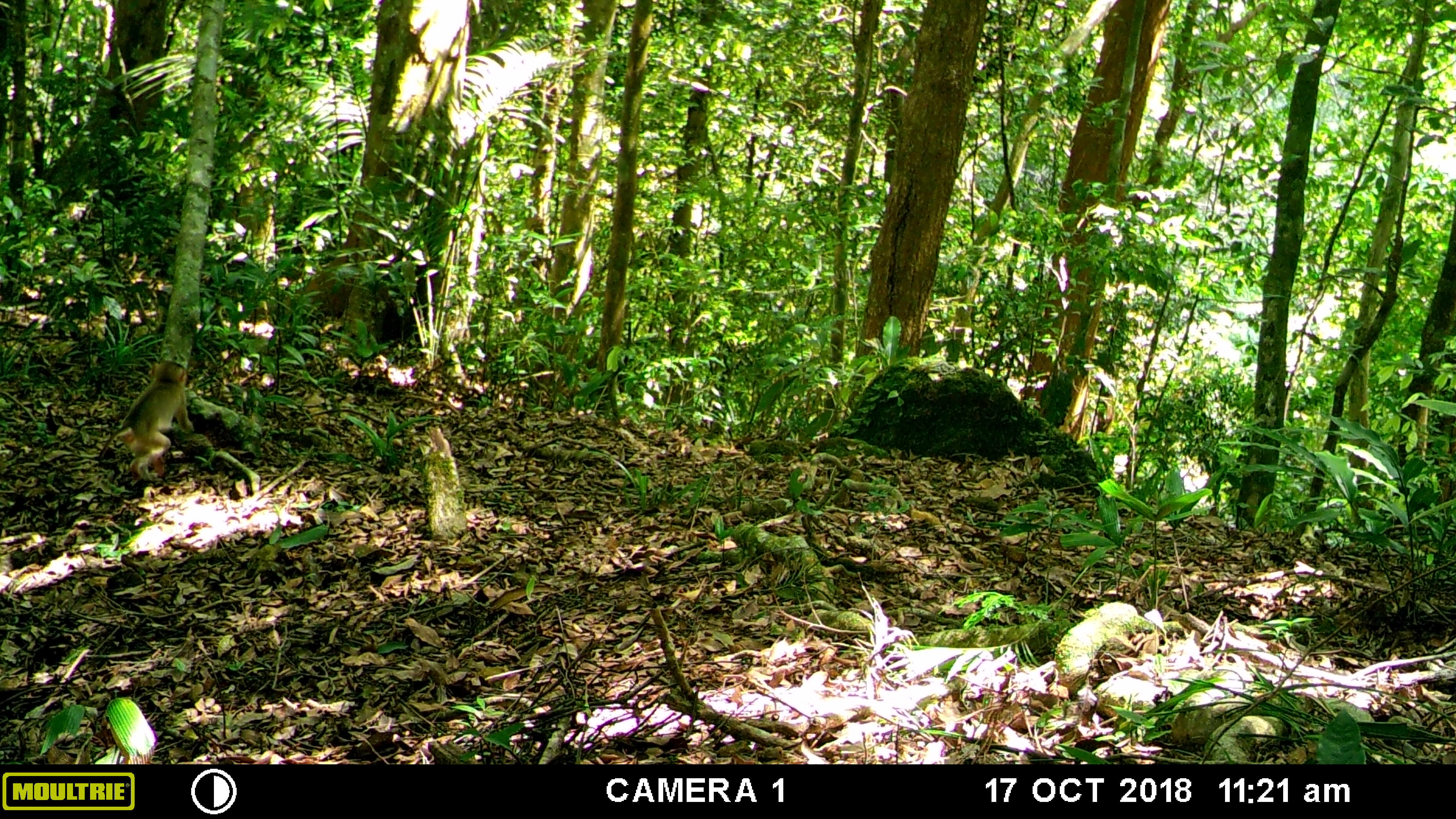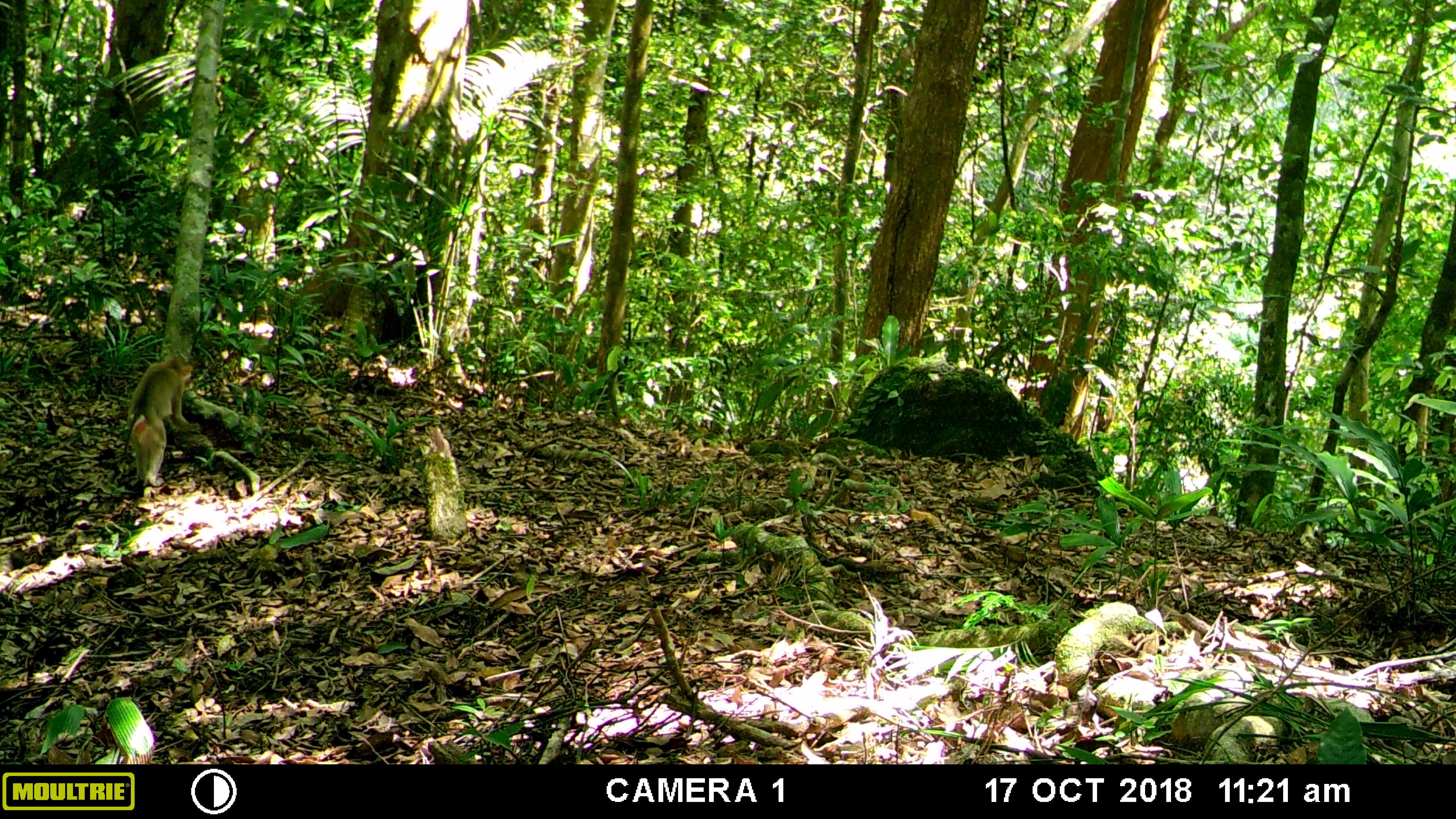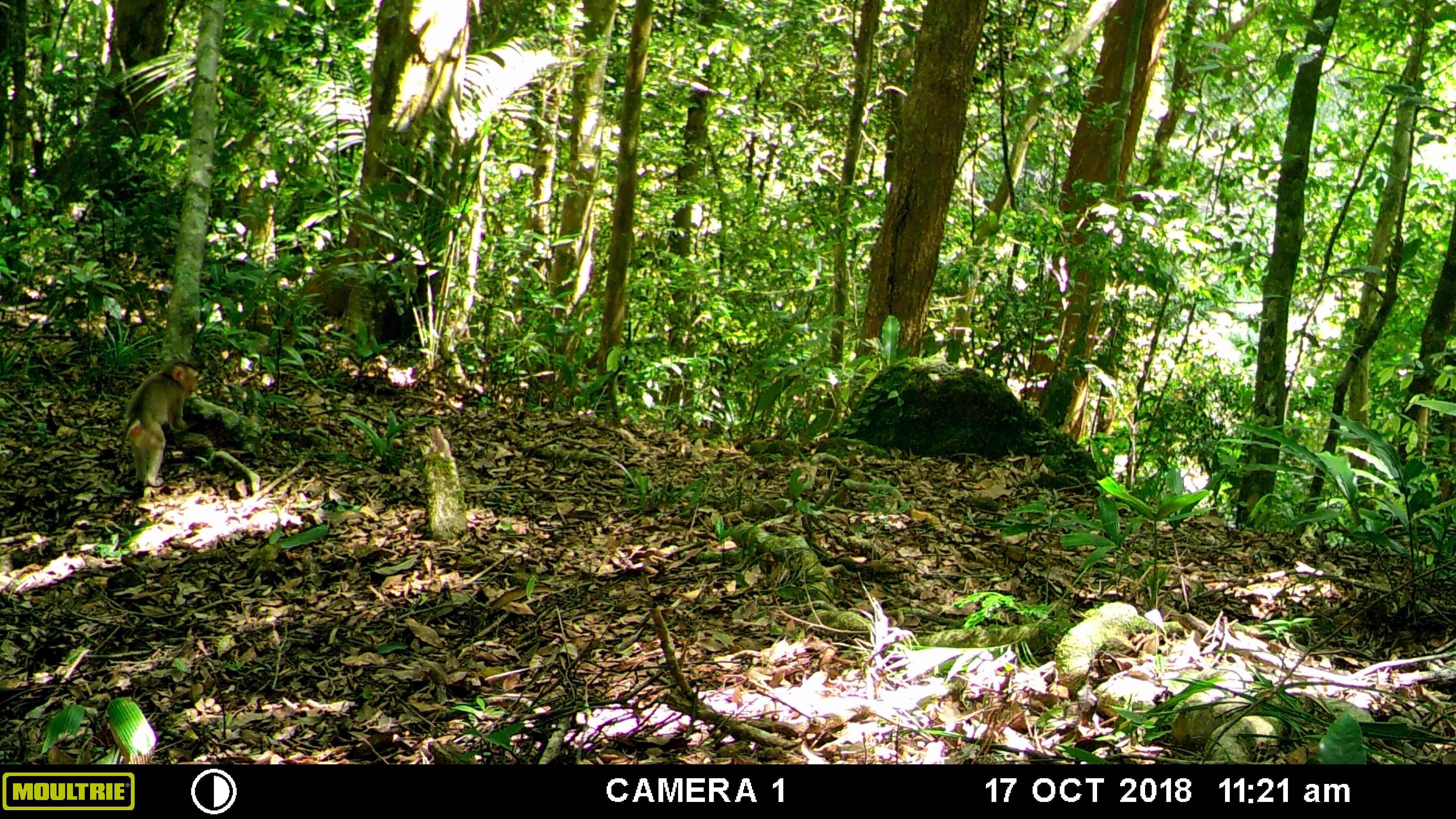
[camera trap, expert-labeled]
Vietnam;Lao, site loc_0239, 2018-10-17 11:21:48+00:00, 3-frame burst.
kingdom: Animalia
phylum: Chordata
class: Mammalia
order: Primates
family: Cercopithecidae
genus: Macaca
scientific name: Macaca nemestrina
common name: pig-tailed macaque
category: pig tailed macaque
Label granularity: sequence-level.